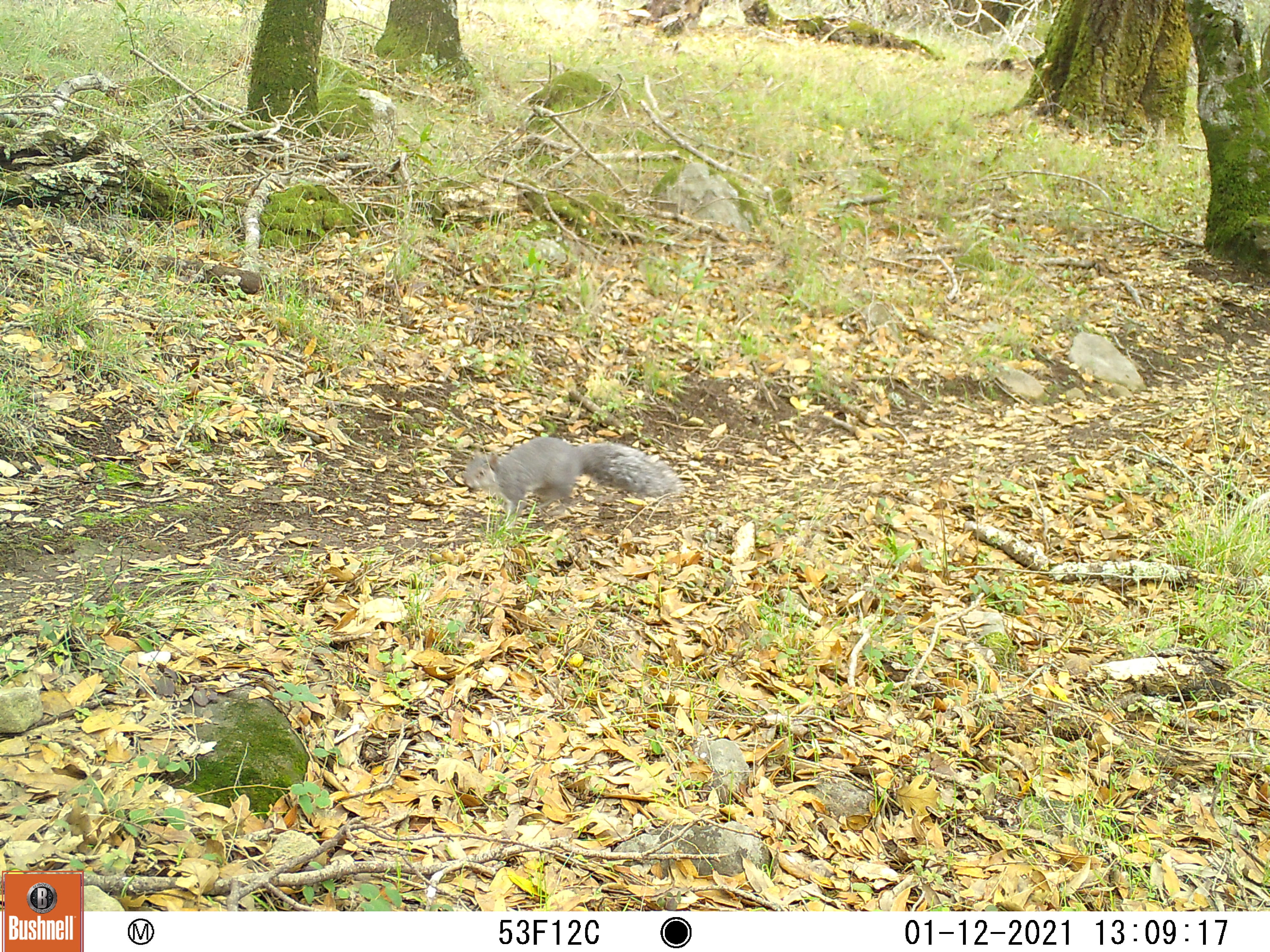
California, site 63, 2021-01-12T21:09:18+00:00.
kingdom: Animalia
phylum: Chordata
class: Mammalia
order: Rodentia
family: Sciuridae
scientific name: Sciuridae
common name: squirrel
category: unknown squirrel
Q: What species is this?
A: Unknown squirrel (squirrel) (Sciuridae).